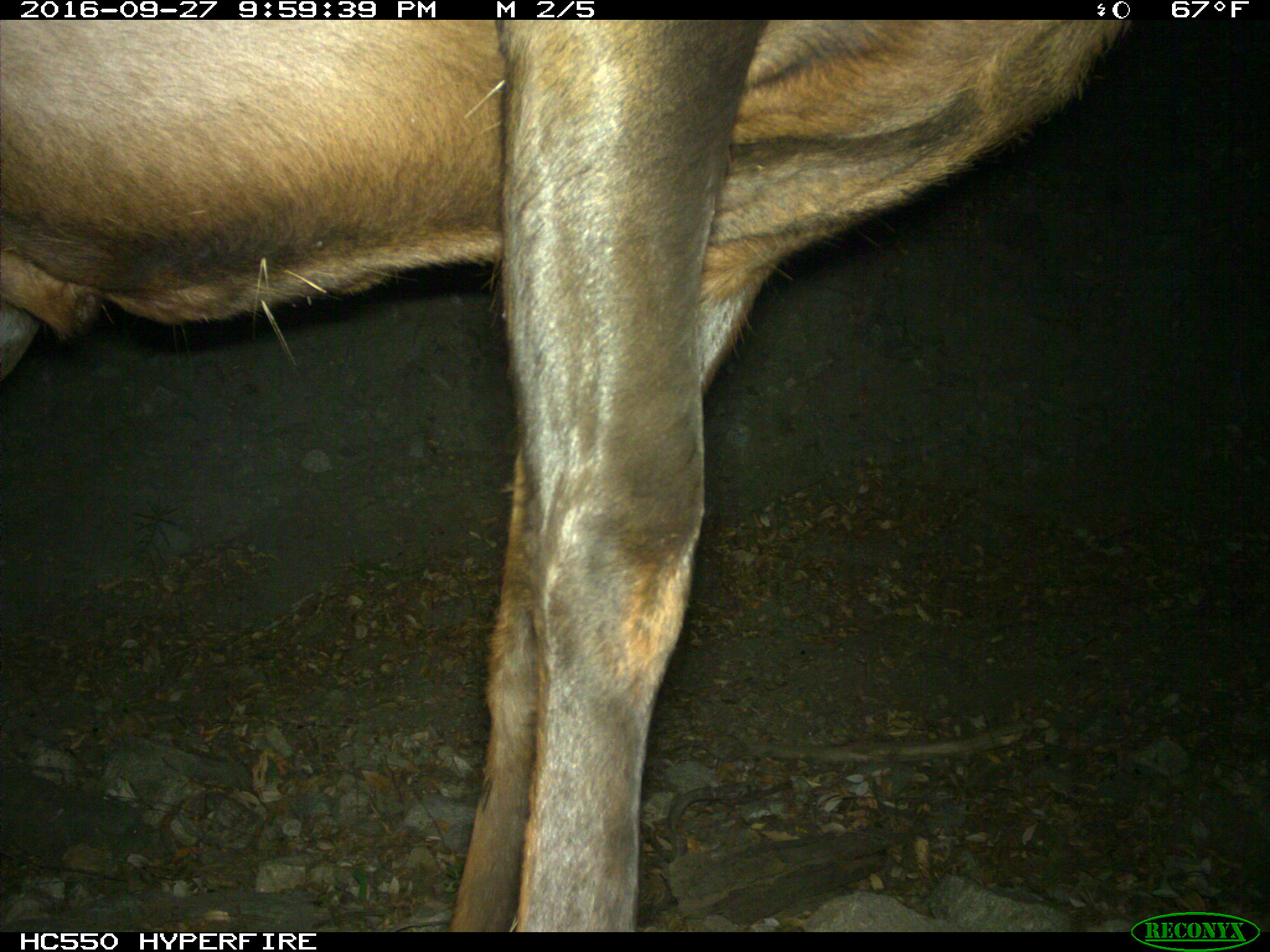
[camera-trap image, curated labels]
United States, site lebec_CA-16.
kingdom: Animalia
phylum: Chordata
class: Mammalia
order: Artiodactyla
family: Cervidae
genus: Cervus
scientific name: Cervus canadensis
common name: elk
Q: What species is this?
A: Cervus canadensis (elk).